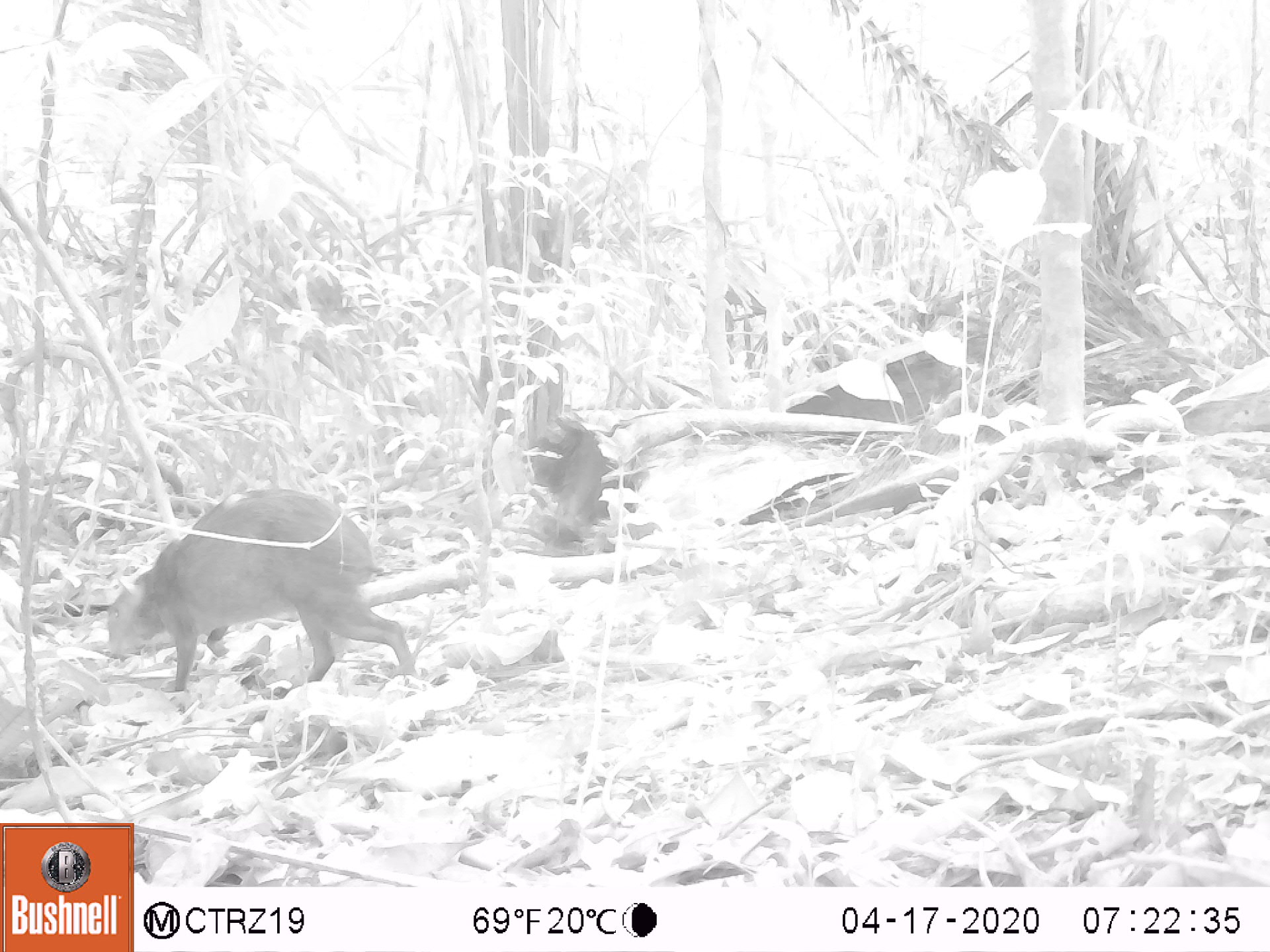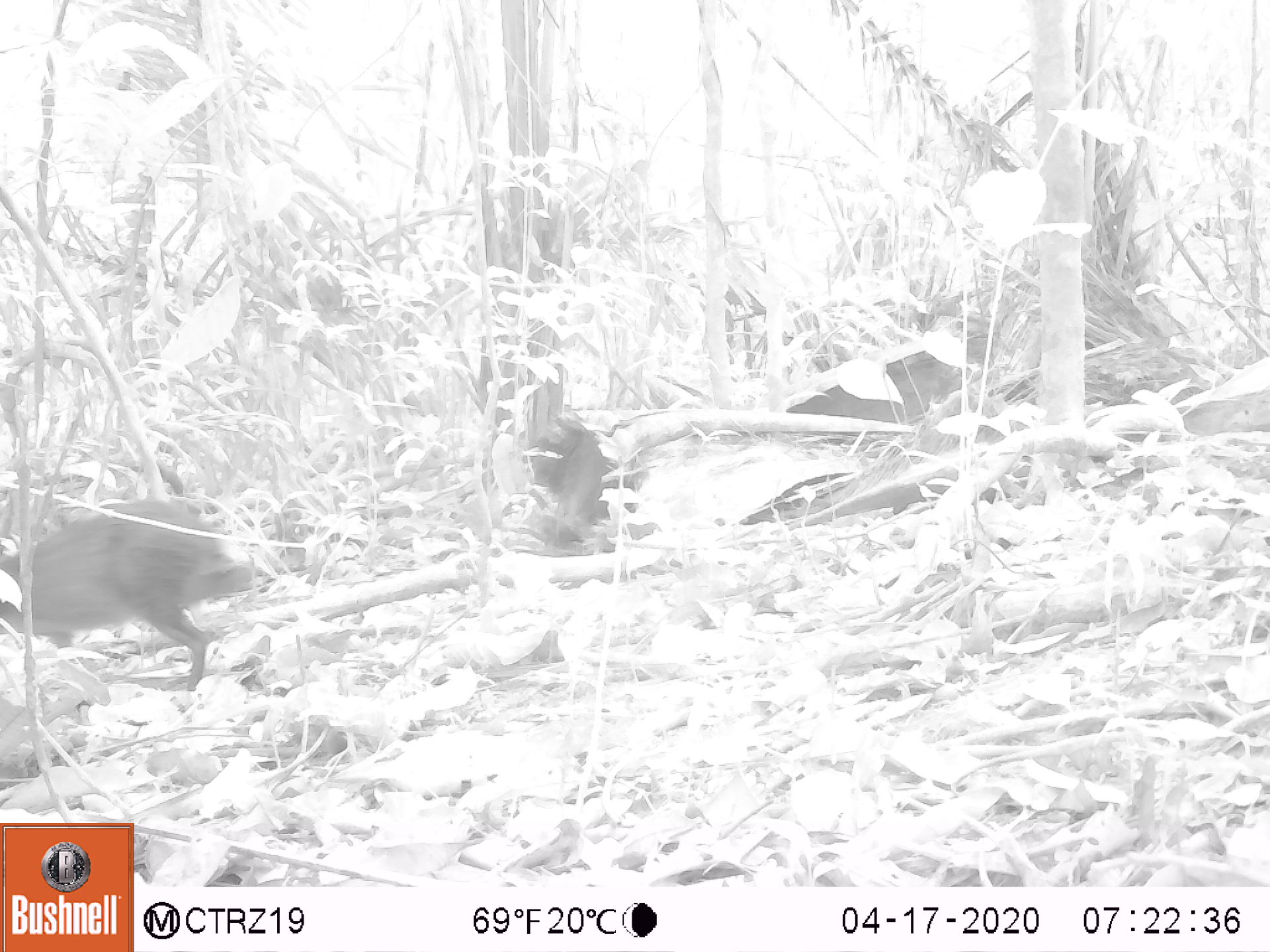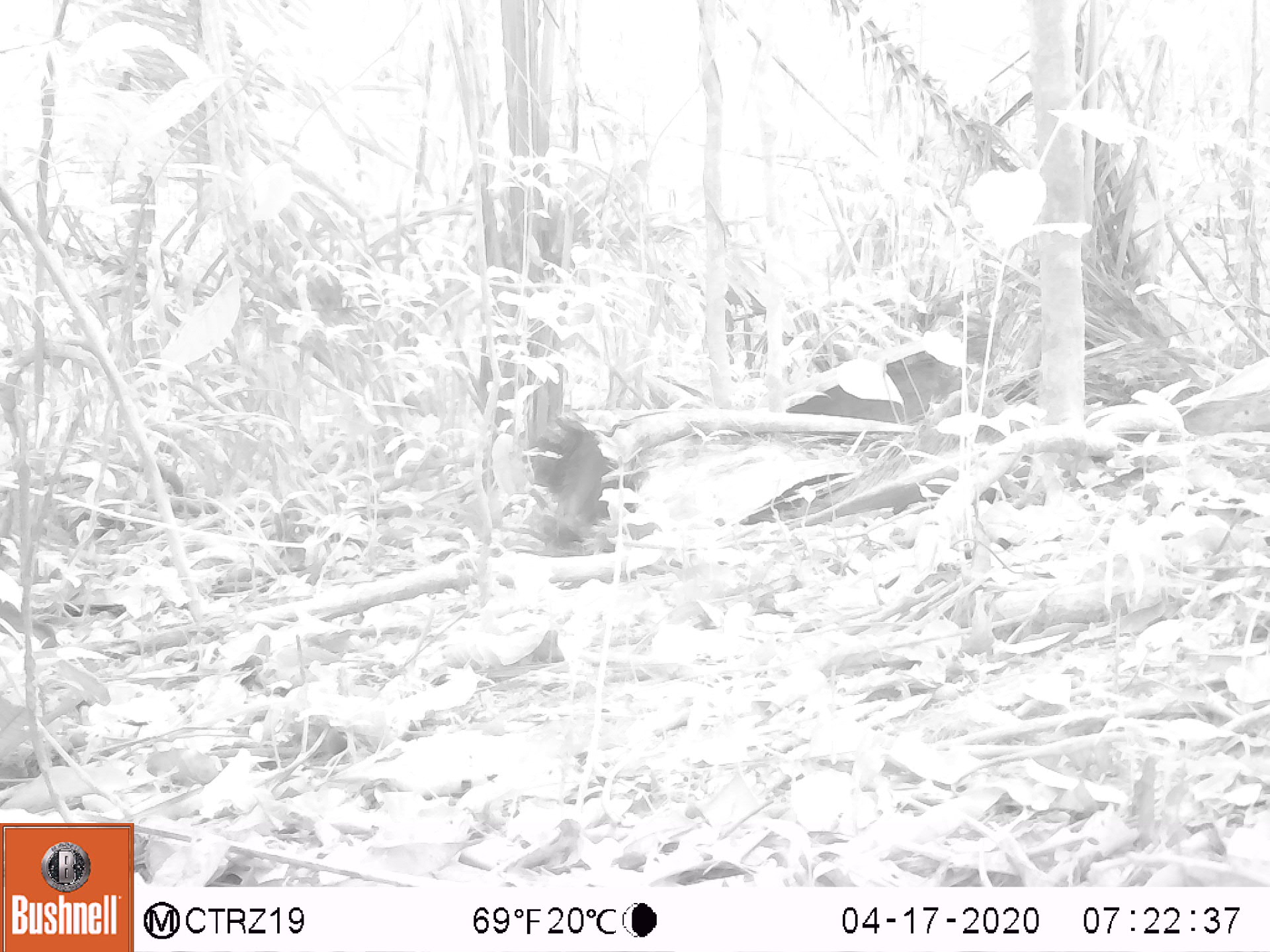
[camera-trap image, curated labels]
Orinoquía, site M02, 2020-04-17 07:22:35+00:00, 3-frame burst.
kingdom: Animalia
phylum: Chordata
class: Mammalia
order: Rodentia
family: Dasyproctidae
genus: Dasyprocta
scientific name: Dasyprocta fuliginosa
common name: black agouti